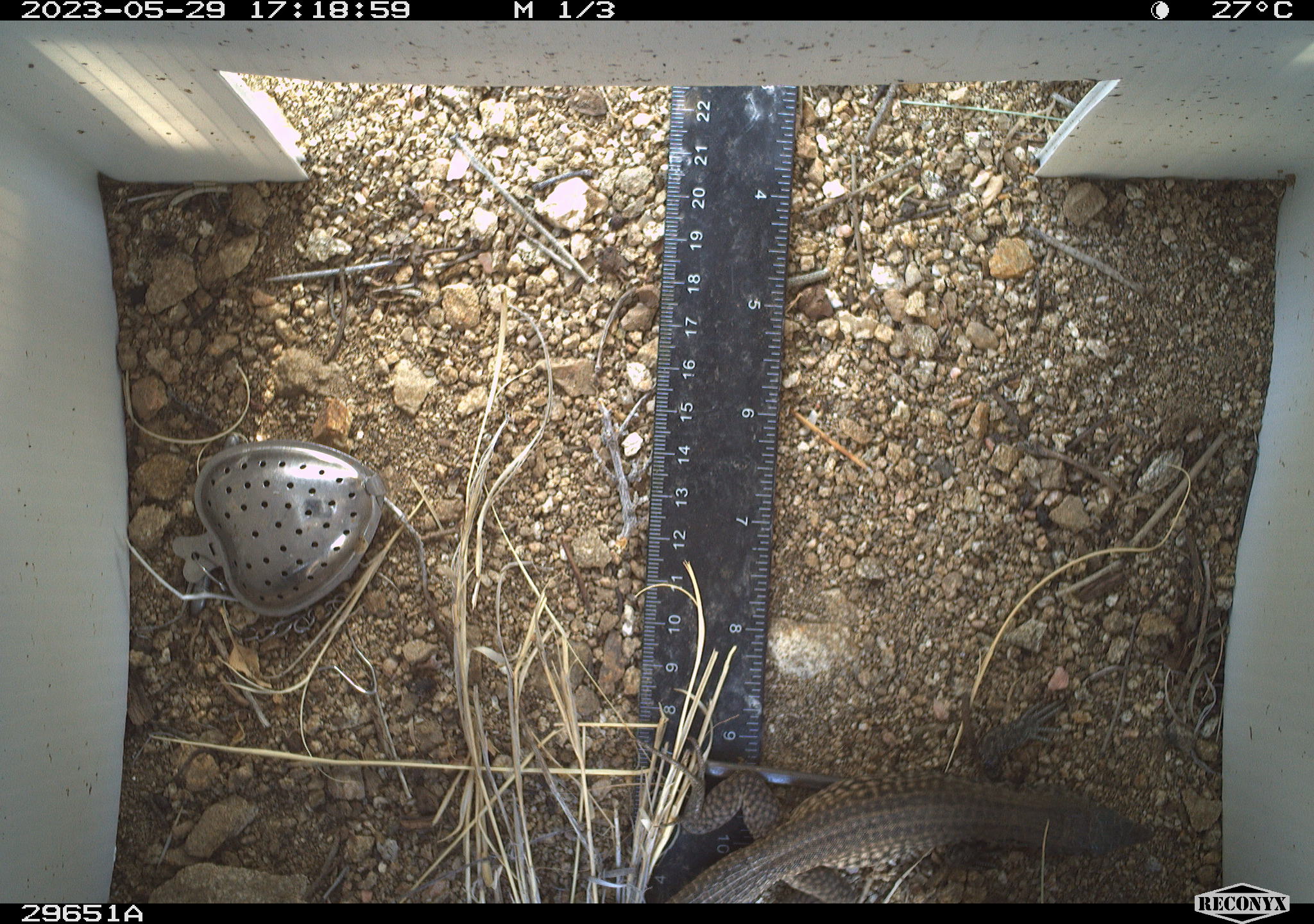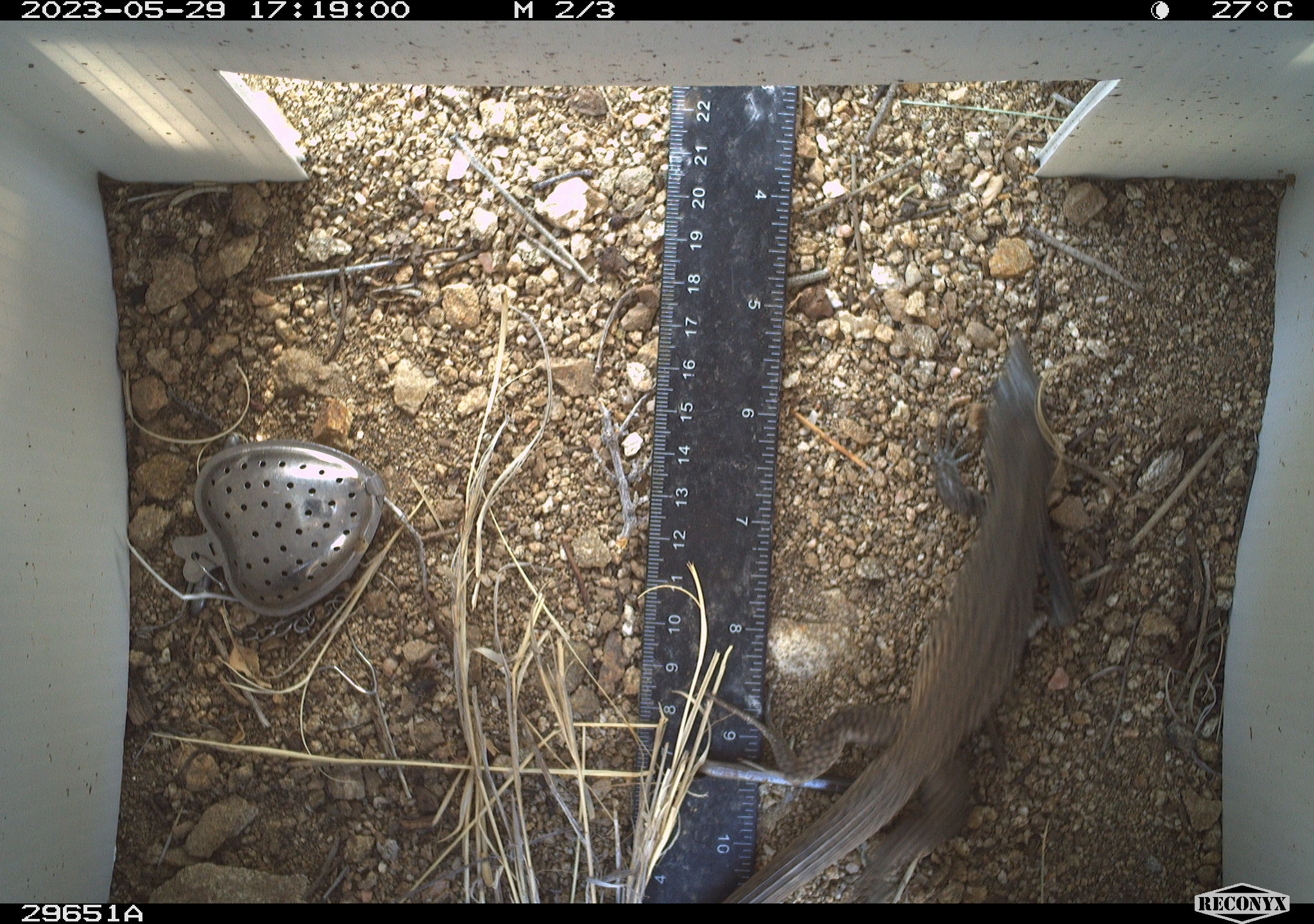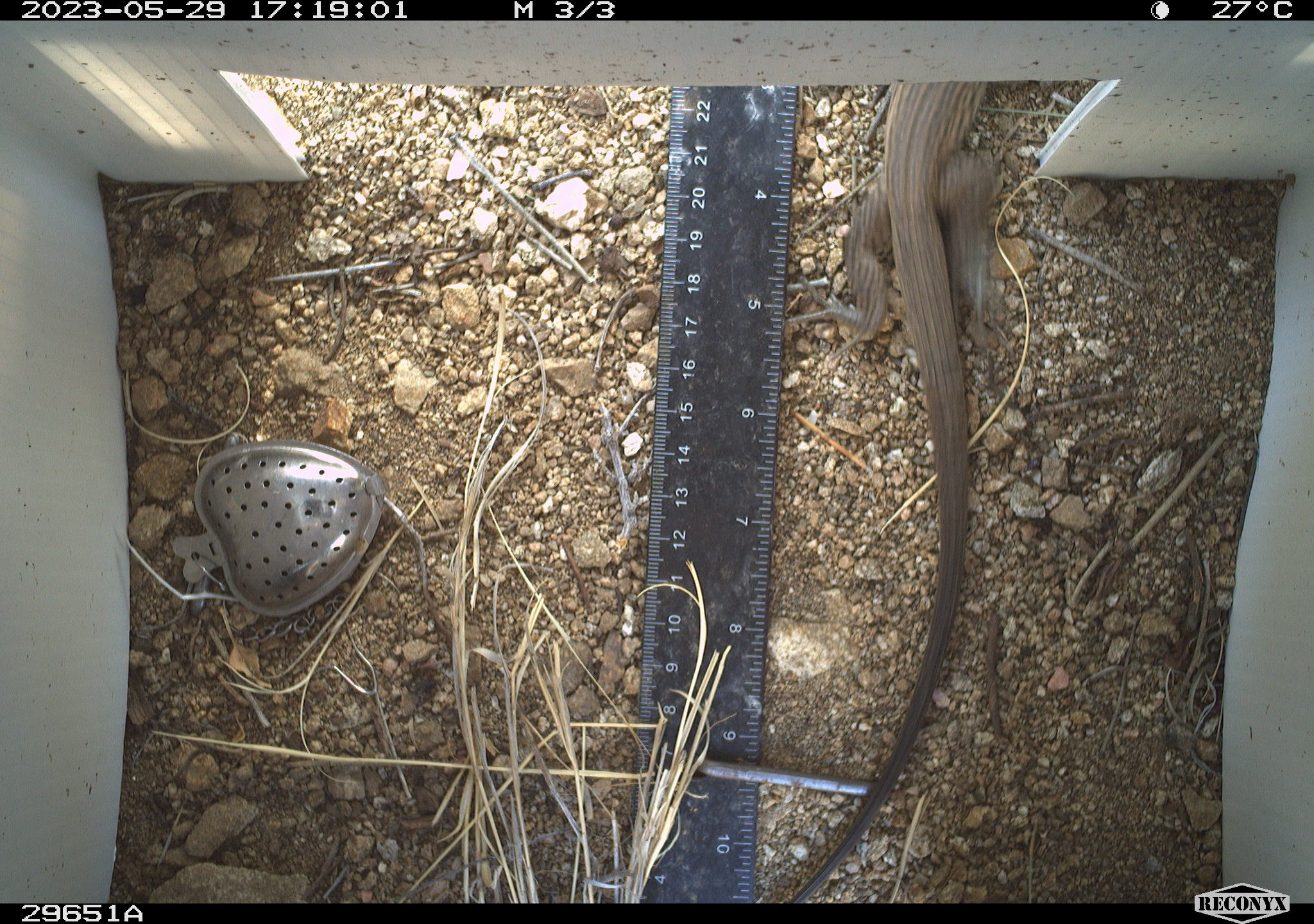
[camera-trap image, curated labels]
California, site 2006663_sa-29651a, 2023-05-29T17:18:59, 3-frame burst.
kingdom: Animalia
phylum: Chordata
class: Reptilia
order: Squamata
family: Teiidae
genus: Aspidoscelis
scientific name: Aspidoscelis tigris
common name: western whiptail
Western whiptail (Aspidoscelis tigris).